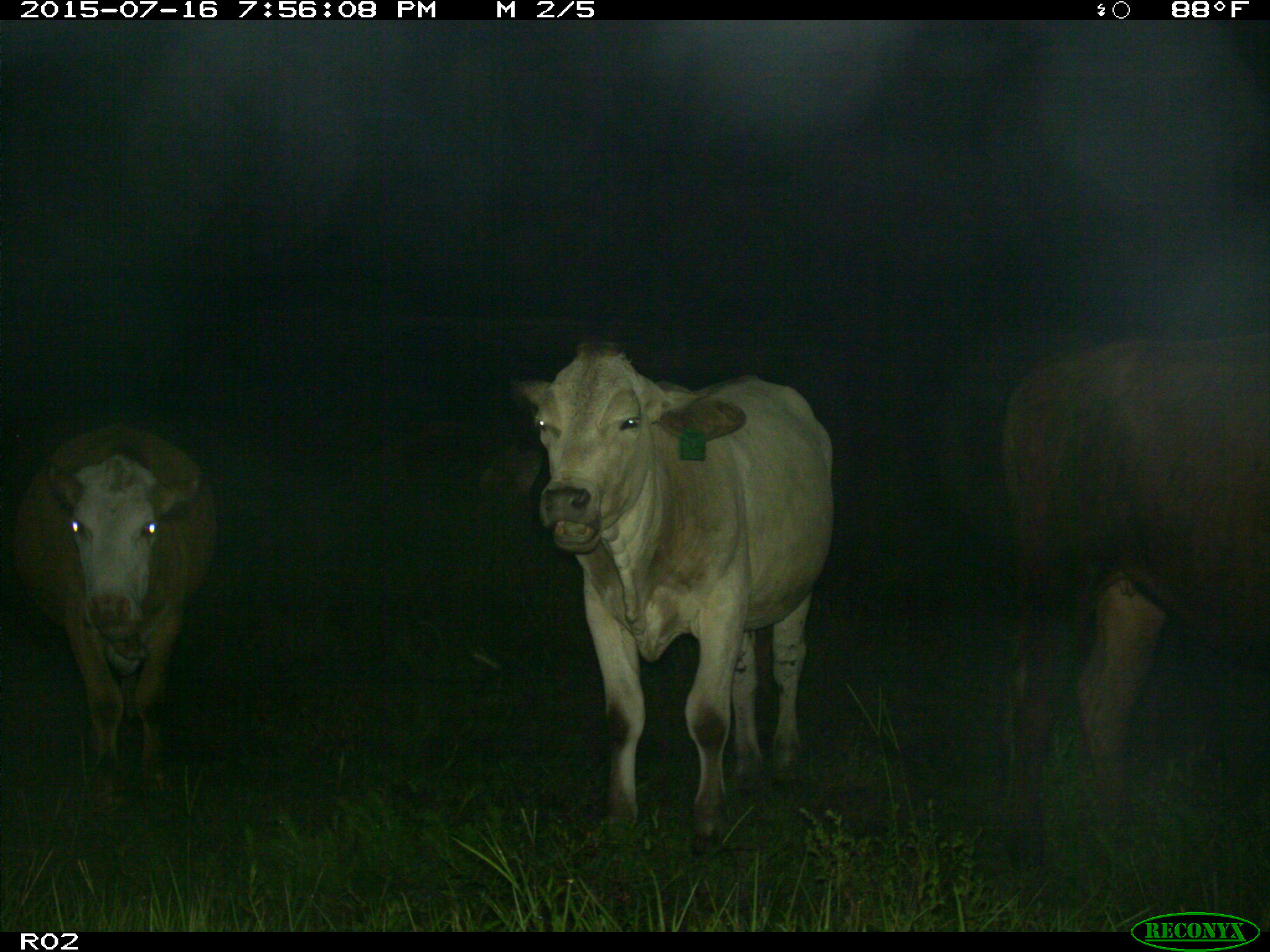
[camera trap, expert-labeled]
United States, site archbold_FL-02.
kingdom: Animalia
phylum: Chordata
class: Mammalia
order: Artiodactyla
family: Bovidae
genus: Bos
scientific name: Bos taurus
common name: domestic cow